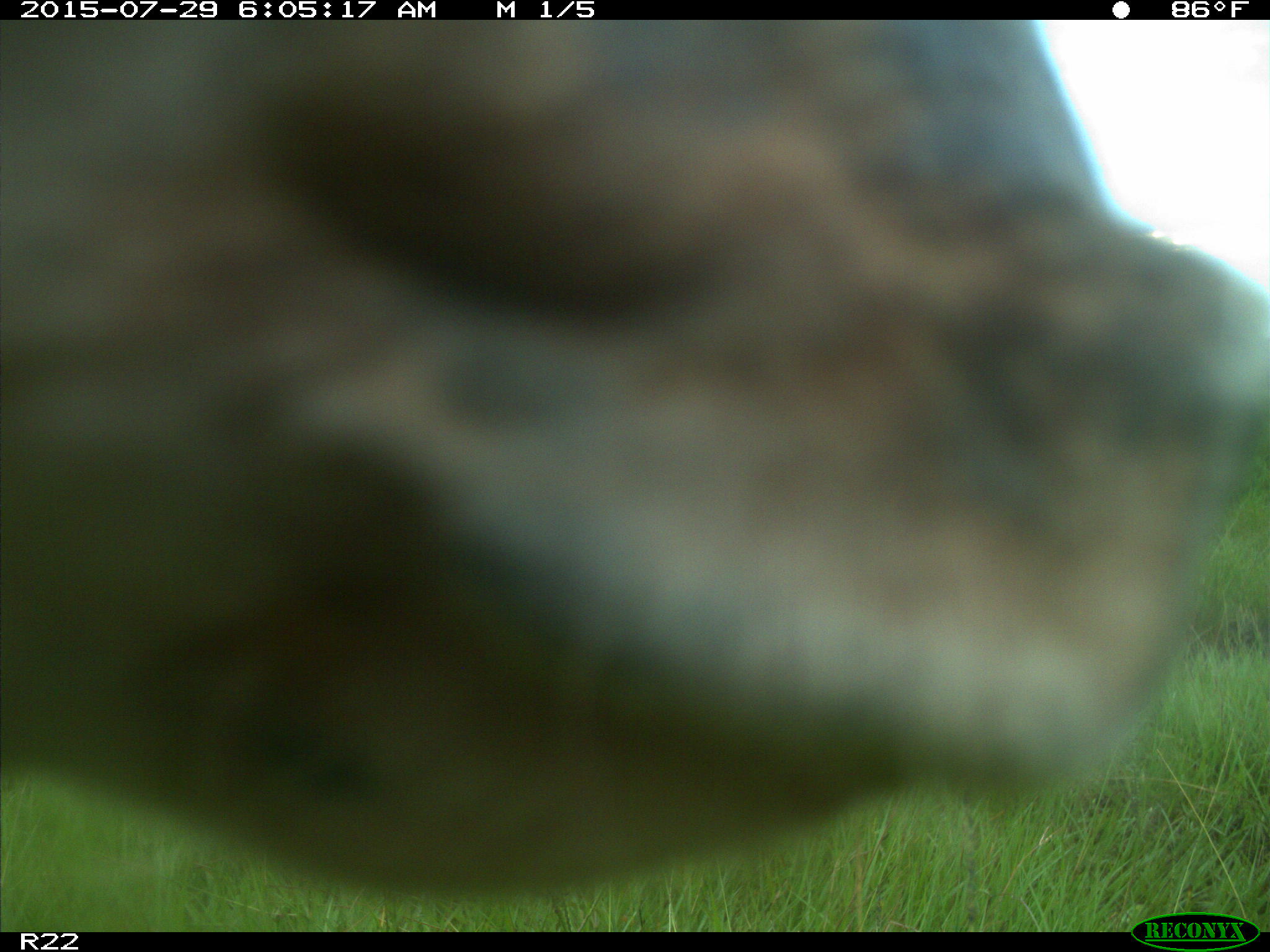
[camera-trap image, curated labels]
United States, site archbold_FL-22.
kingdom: Animalia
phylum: Chordata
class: Mammalia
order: Artiodactyla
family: Bovidae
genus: Bos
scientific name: Bos taurus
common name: domestic cow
Bos taurus (domestic cow).